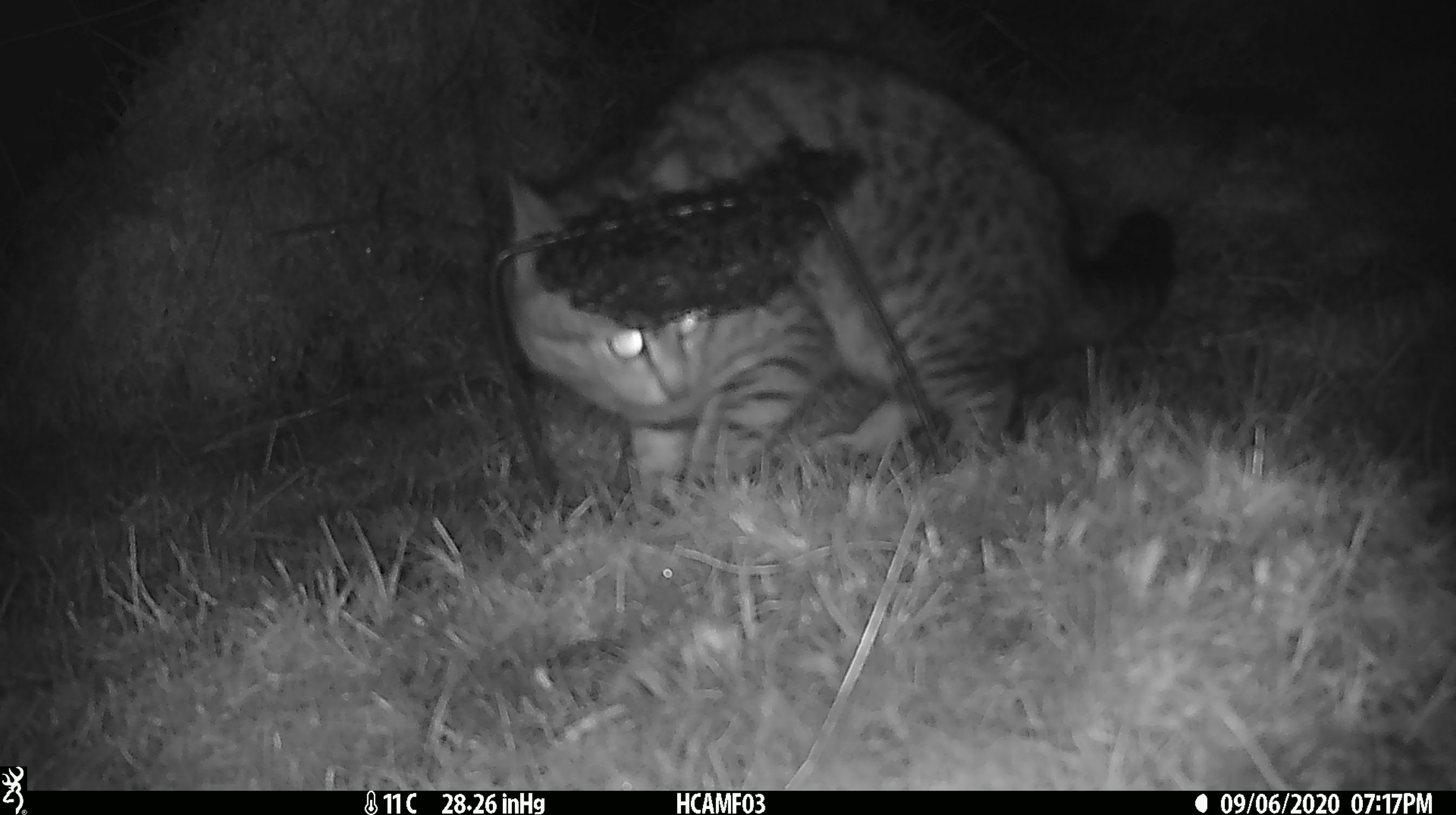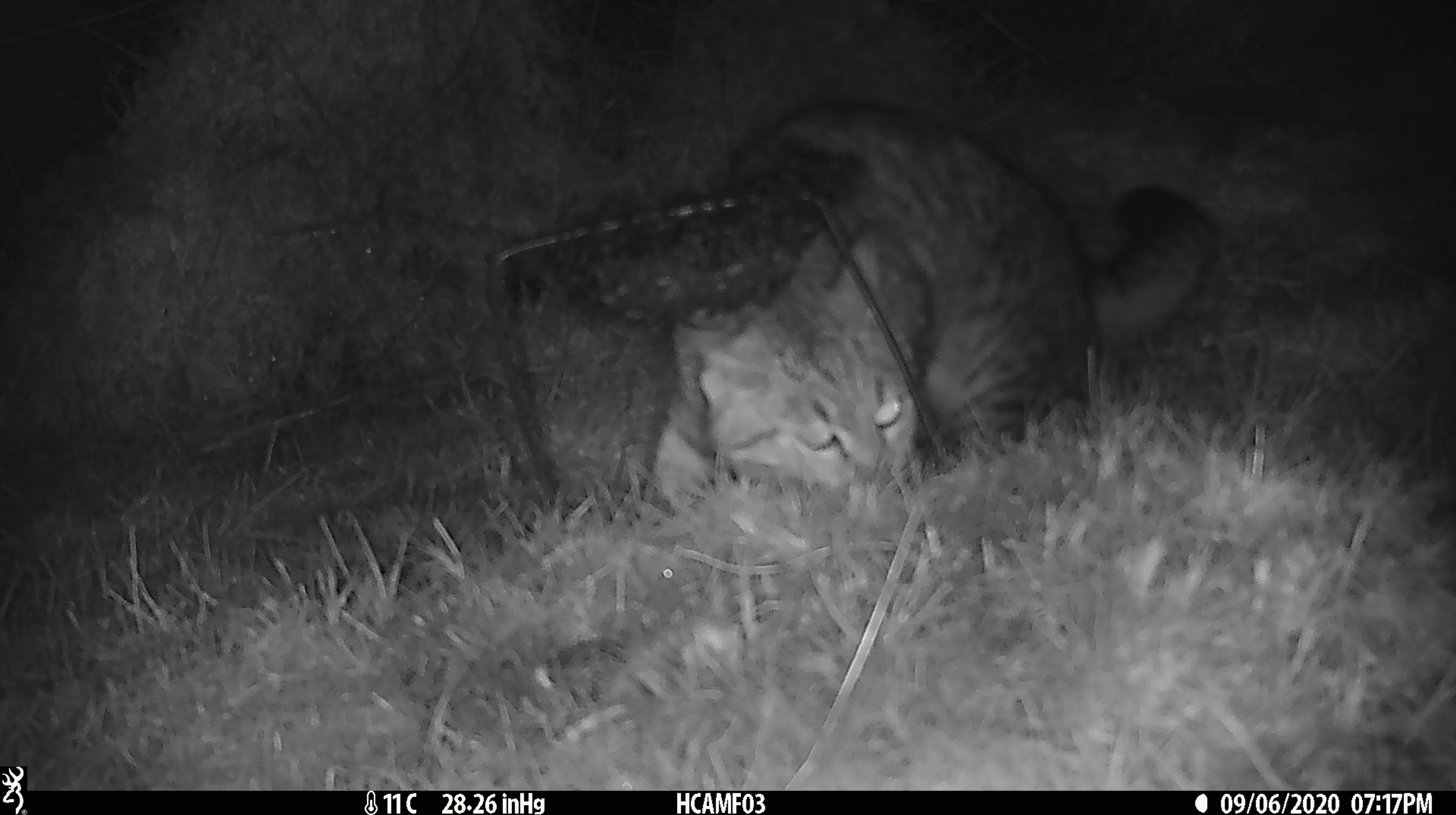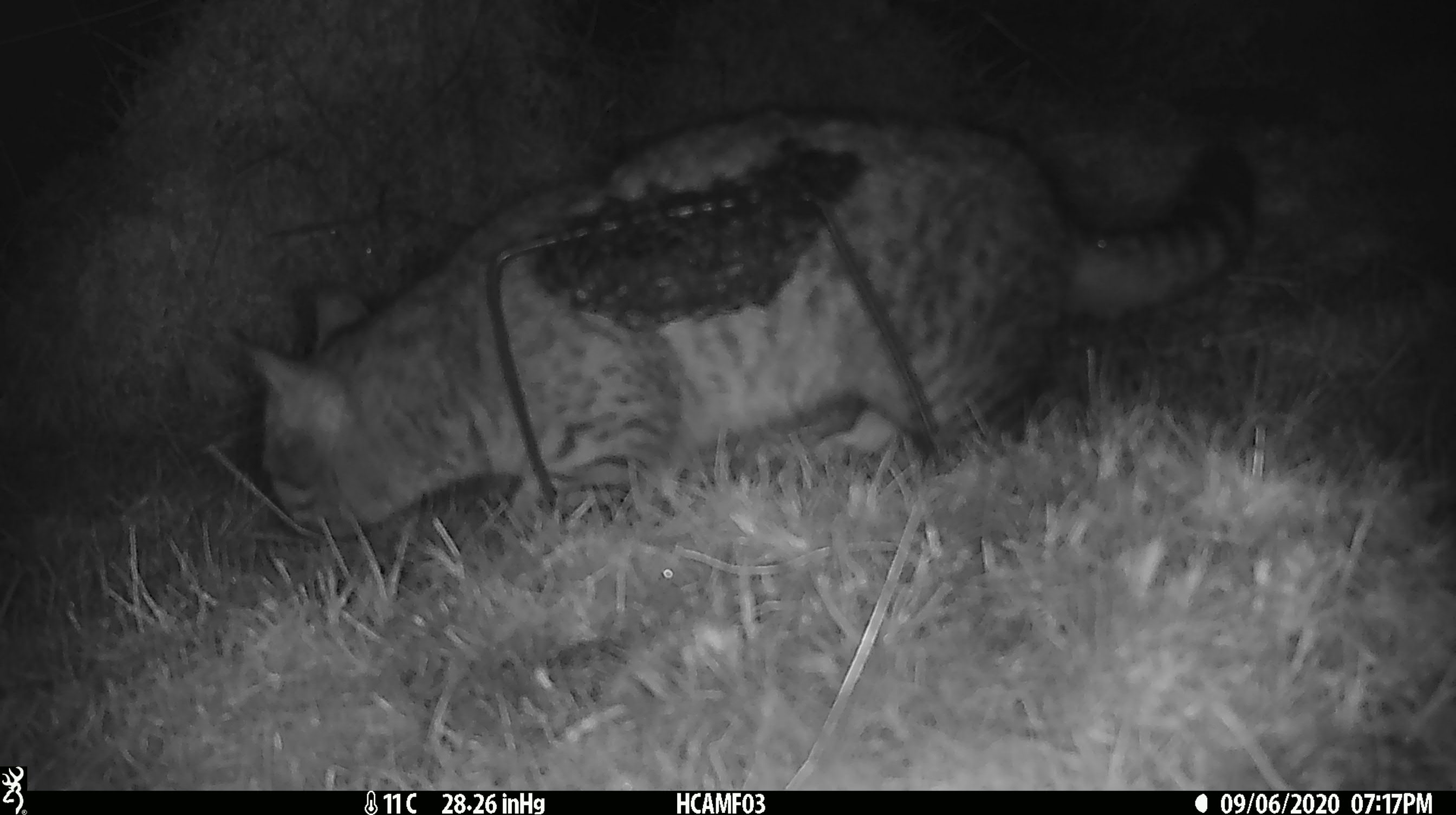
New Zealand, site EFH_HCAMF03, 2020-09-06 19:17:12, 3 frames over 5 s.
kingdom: Animalia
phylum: Chordata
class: Mammalia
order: Carnivora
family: Felidae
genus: Felis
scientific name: Felis catus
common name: domestic cat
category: cat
Cat (domestic cat) (Felis catus).